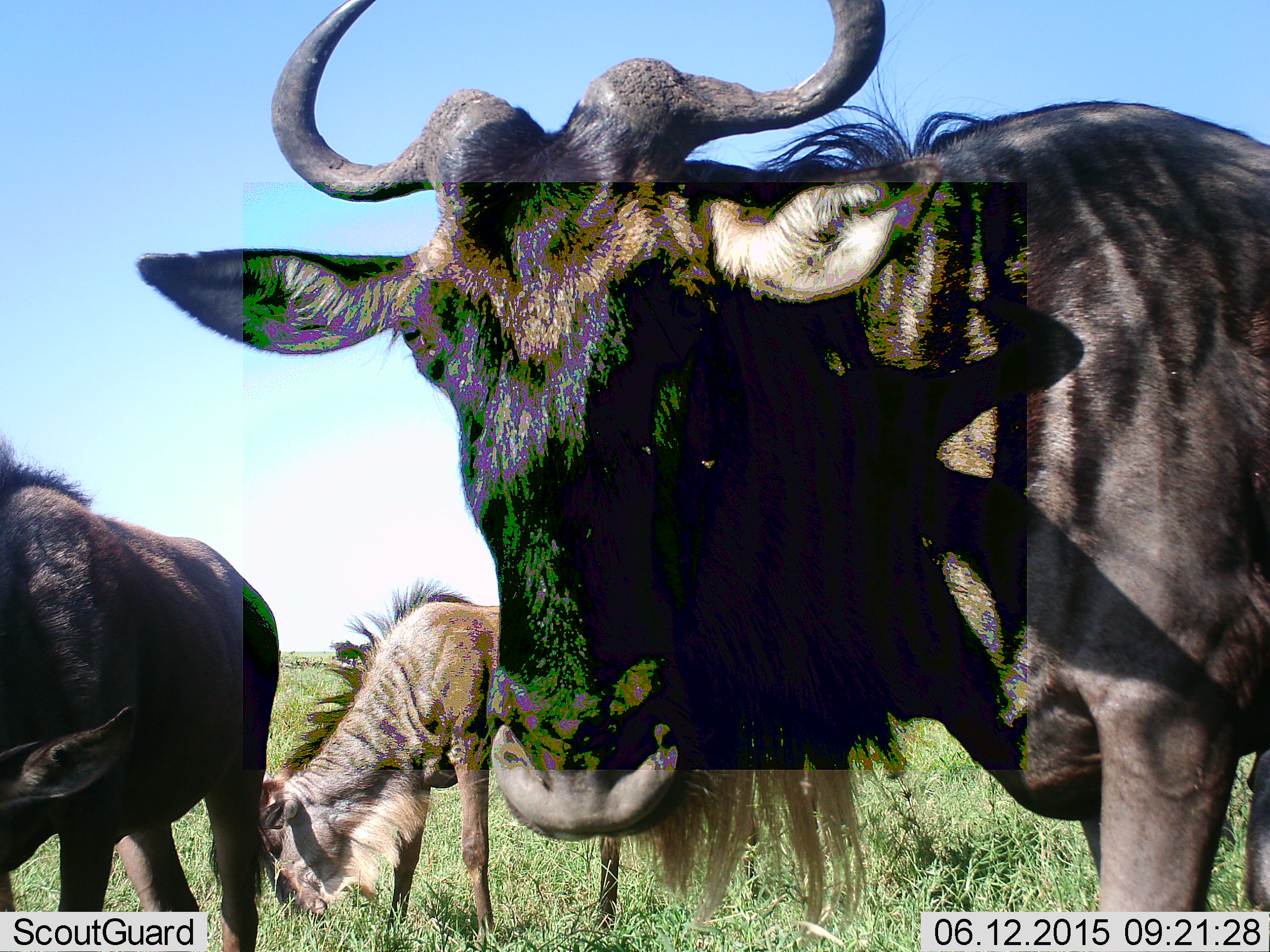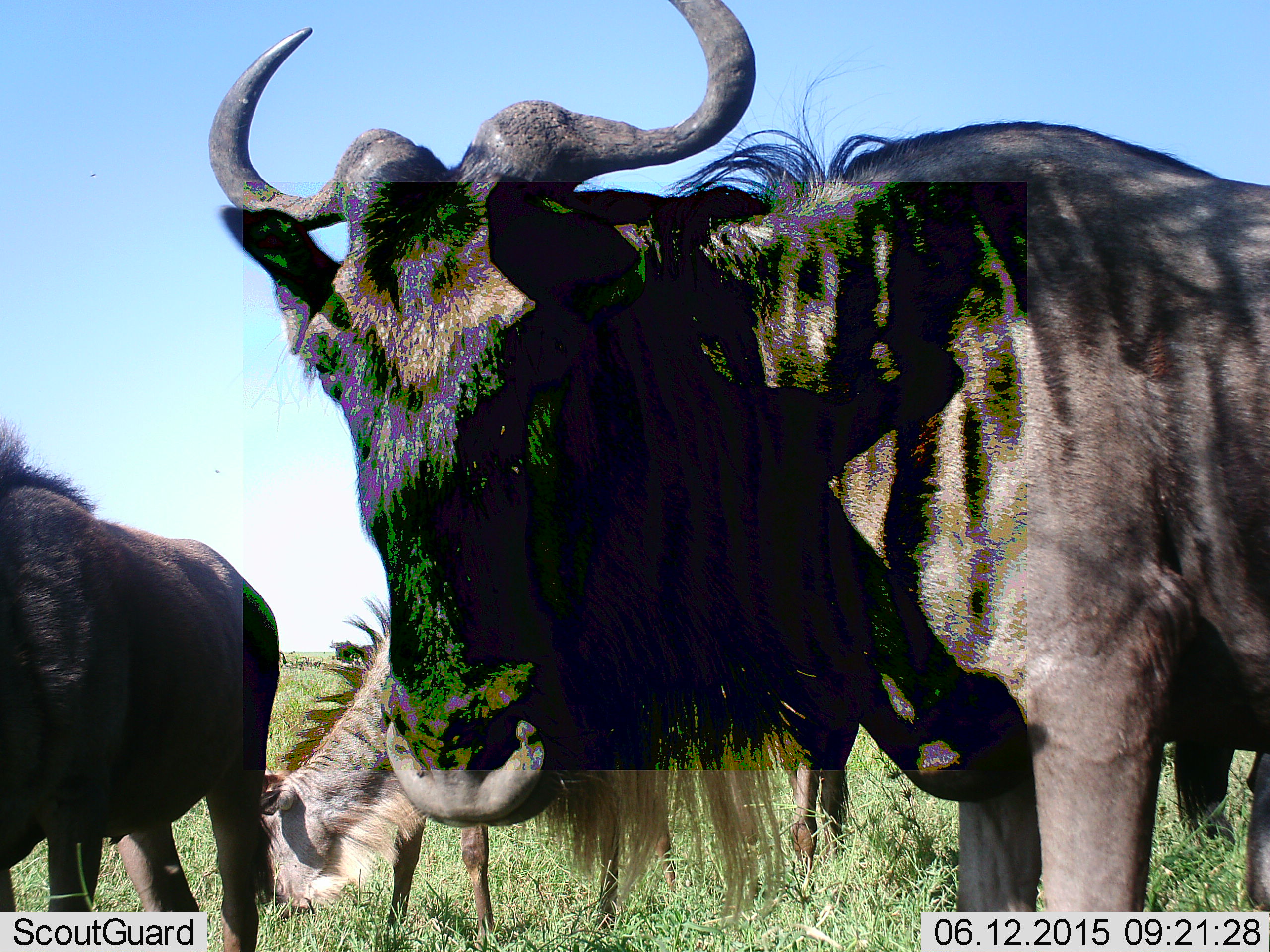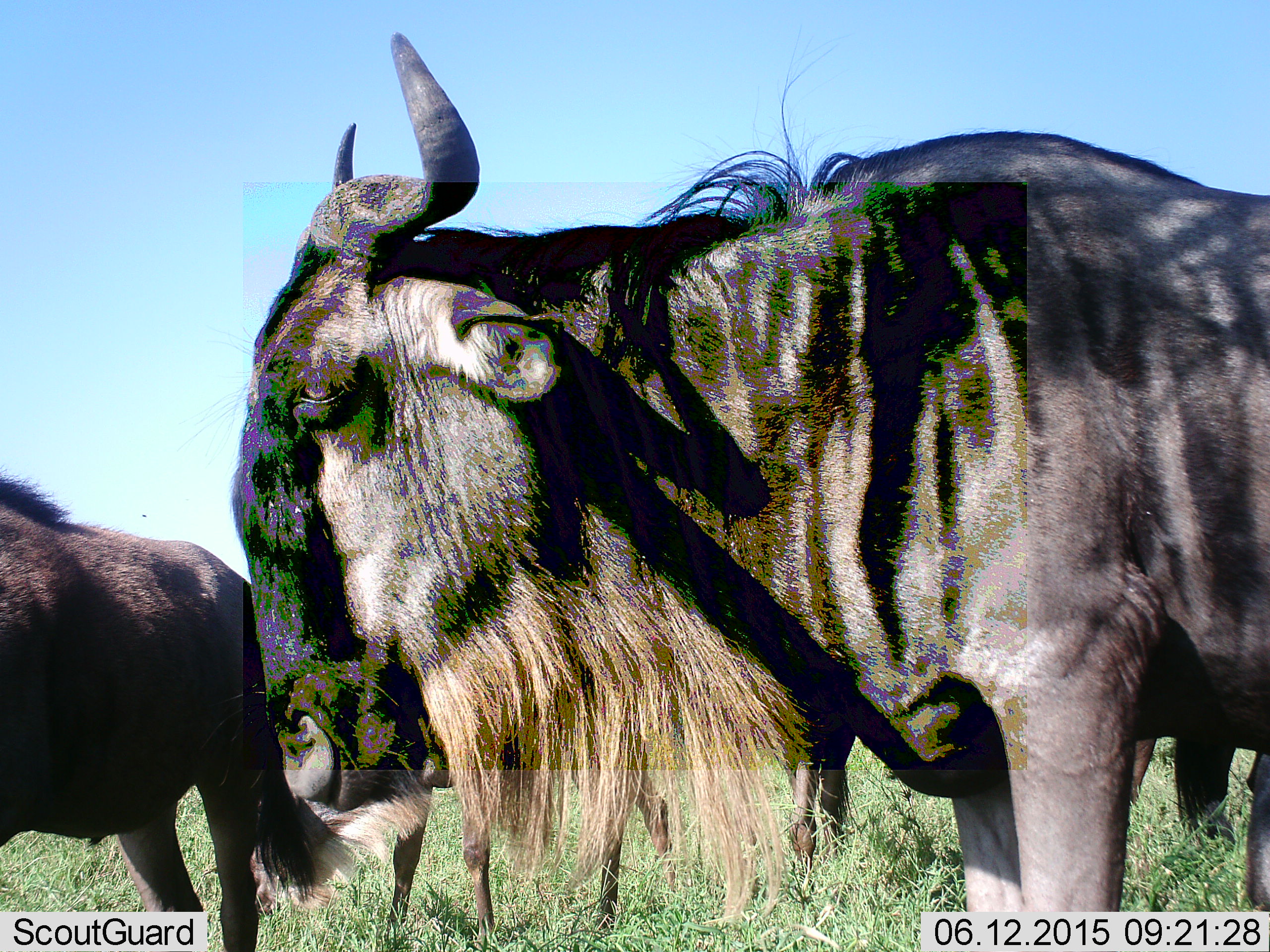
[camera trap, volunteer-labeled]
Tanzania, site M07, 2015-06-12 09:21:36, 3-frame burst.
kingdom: Animalia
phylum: Chordata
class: Mammalia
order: Artiodactyla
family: Bovidae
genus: Connochaetes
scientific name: Connochaetes taurinus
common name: blue wildebeest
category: wildebeest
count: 3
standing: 80%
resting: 0%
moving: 30%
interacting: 0%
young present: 0%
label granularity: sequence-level